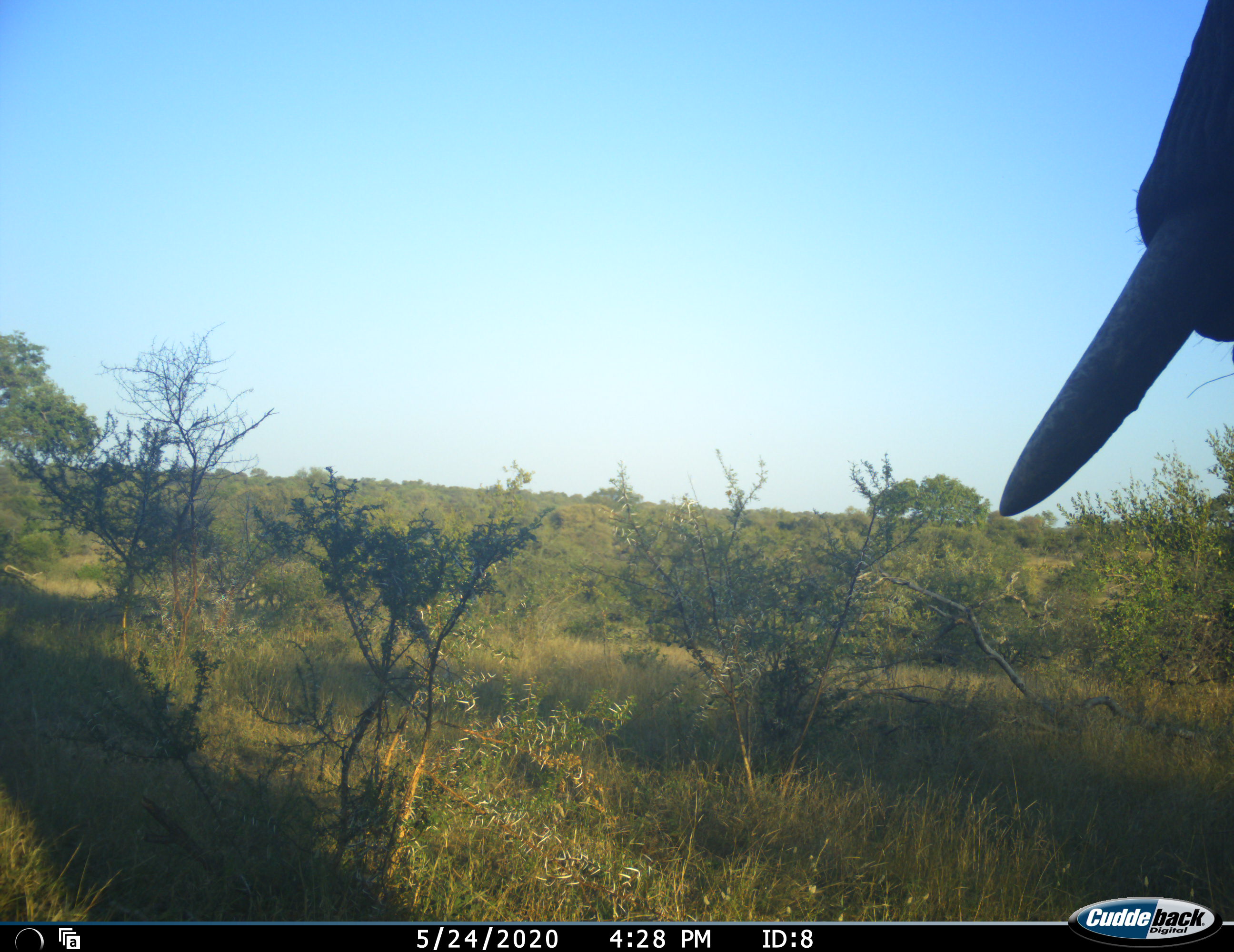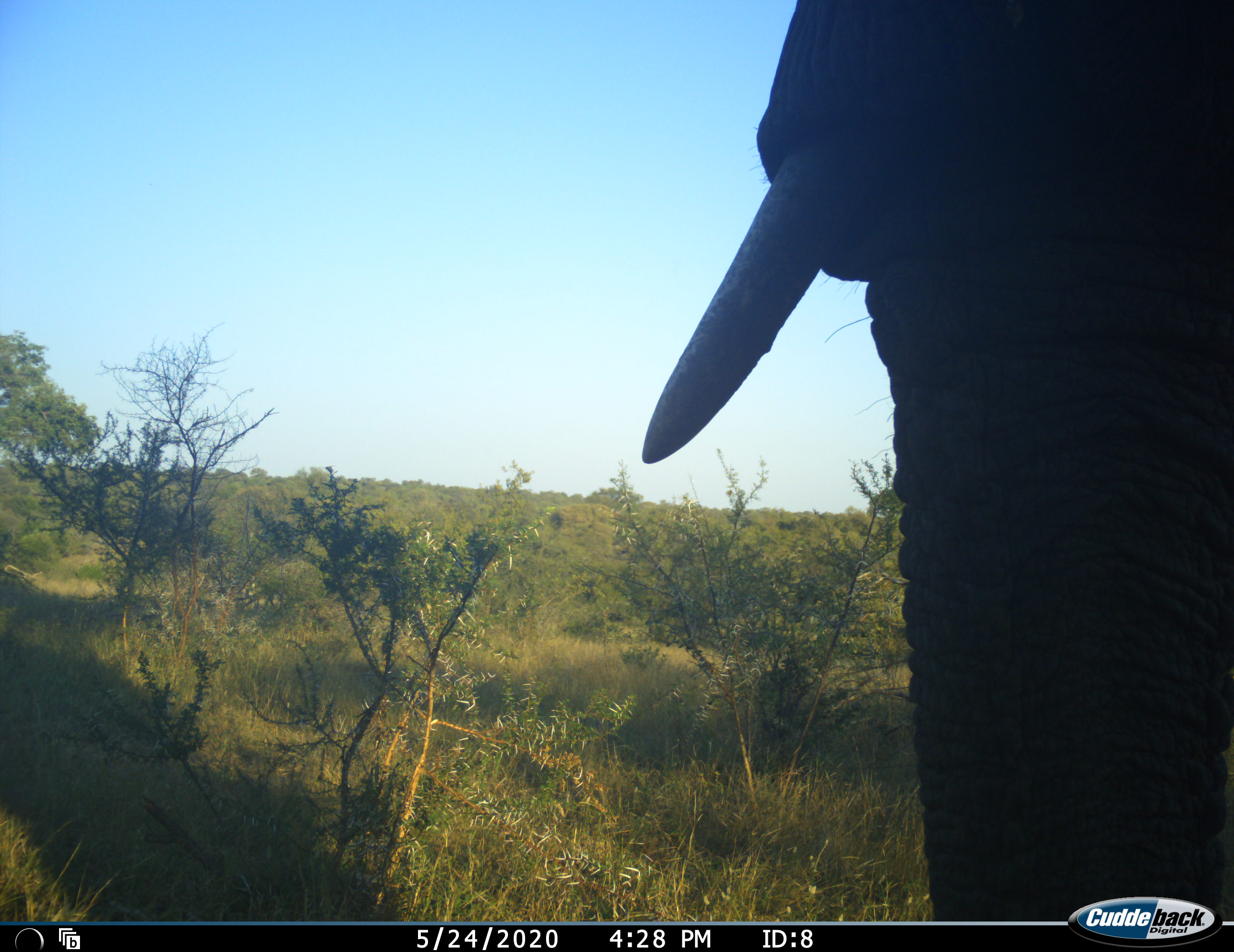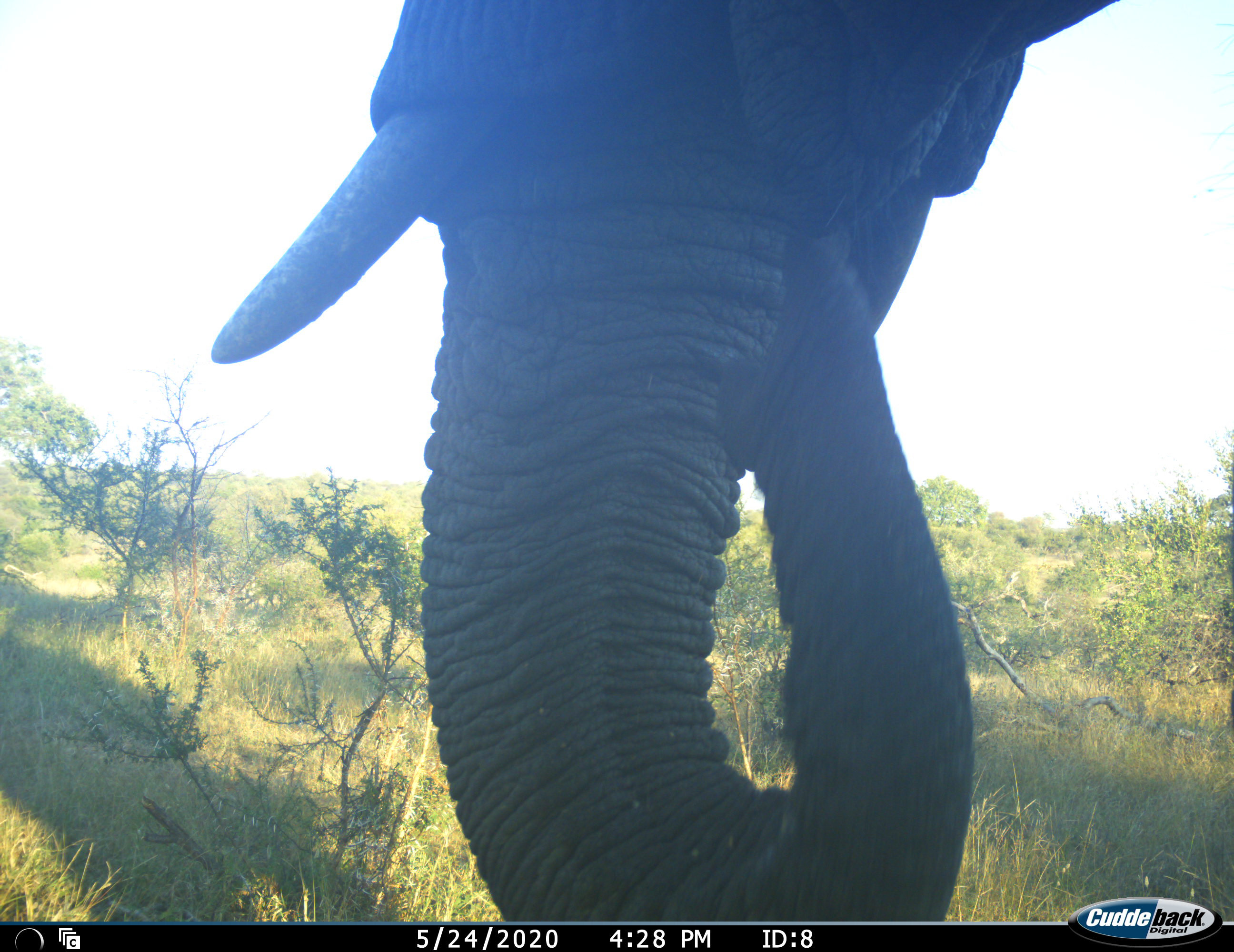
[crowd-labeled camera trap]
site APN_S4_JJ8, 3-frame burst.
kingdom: Animalia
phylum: Chordata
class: Mammalia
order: Proboscidea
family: Elephantidae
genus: Loxodonta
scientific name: Loxodonta africana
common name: african bush elephant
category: elephant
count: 1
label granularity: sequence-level